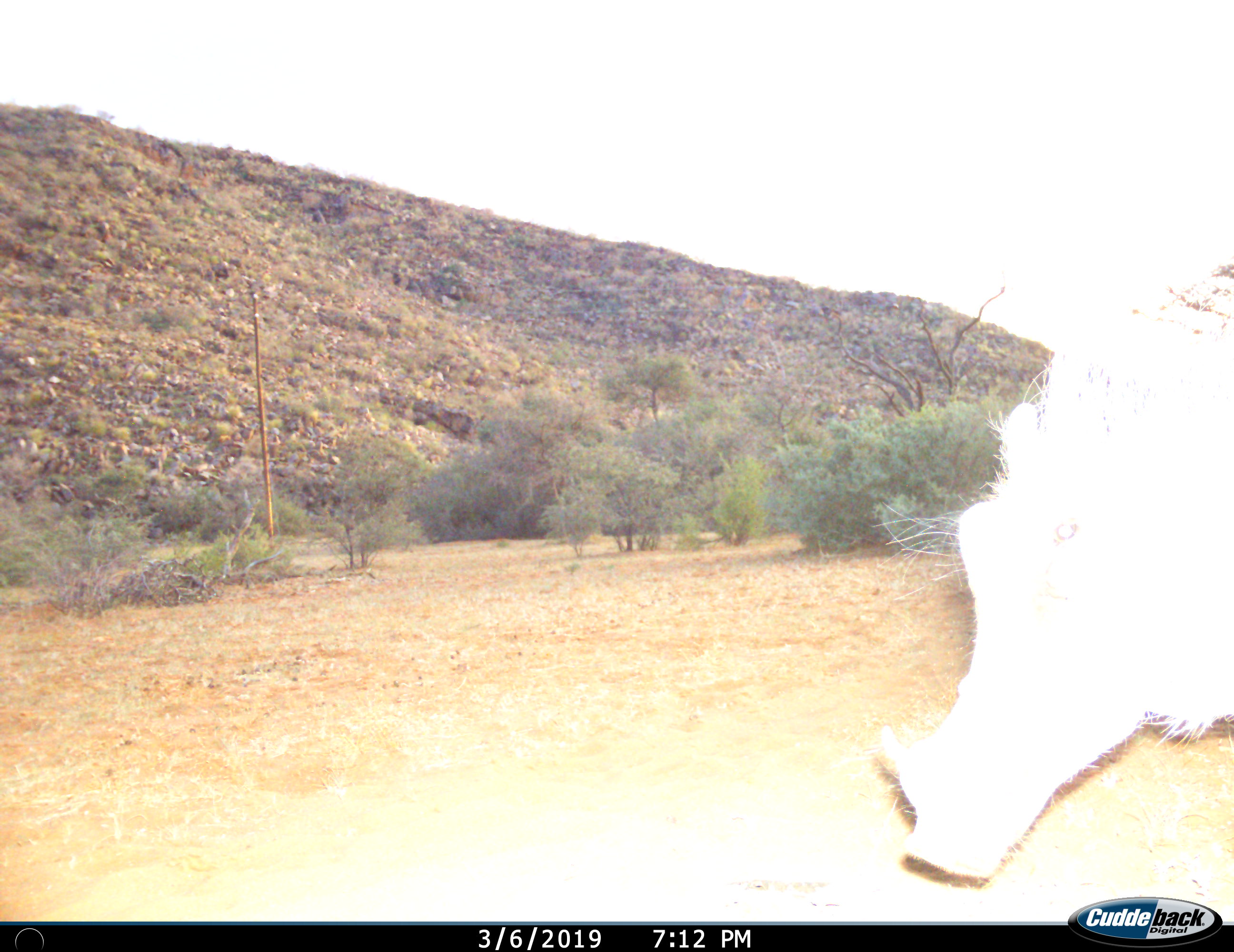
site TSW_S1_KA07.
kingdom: Animalia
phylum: Chordata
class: Mammalia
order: Artiodactyla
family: Suidae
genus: Phacochoerus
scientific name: Phacochoerus africanus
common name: warthog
Warthog (Phacochoerus africanus), count 1. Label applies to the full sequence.